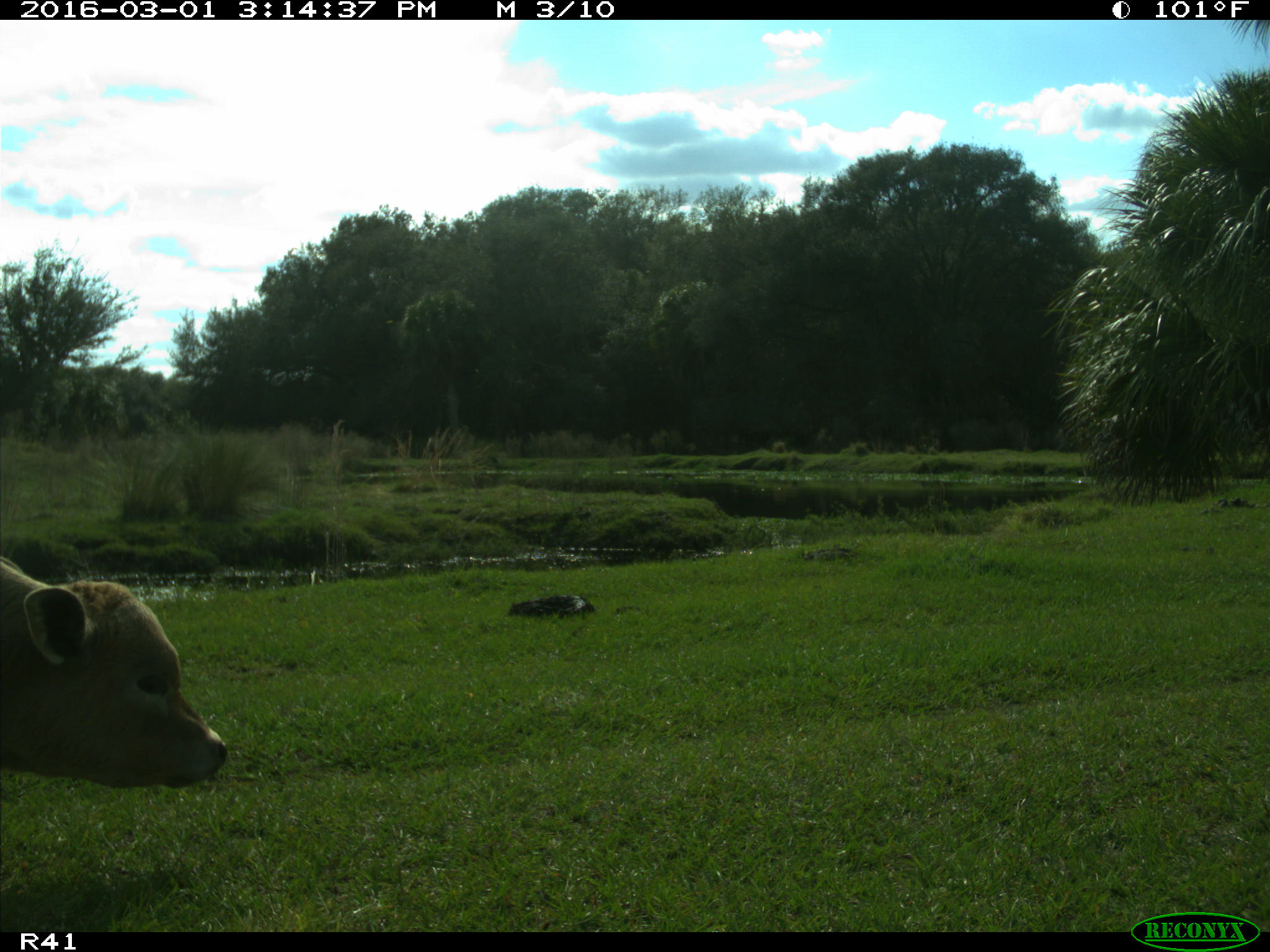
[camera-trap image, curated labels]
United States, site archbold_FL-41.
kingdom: Animalia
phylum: Chordata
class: Mammalia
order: Artiodactyla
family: Bovidae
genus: Bos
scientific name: Bos taurus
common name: domestic cow